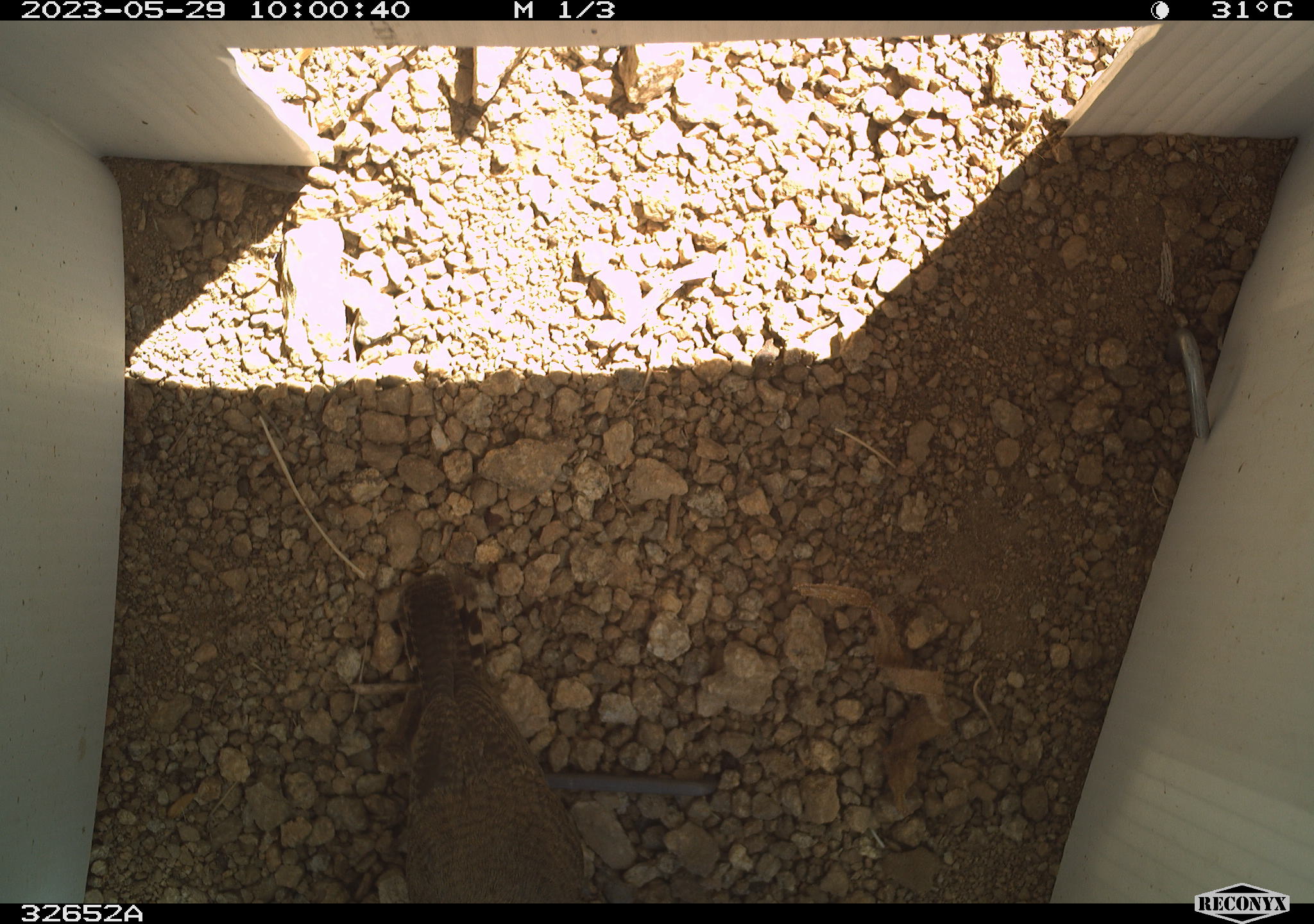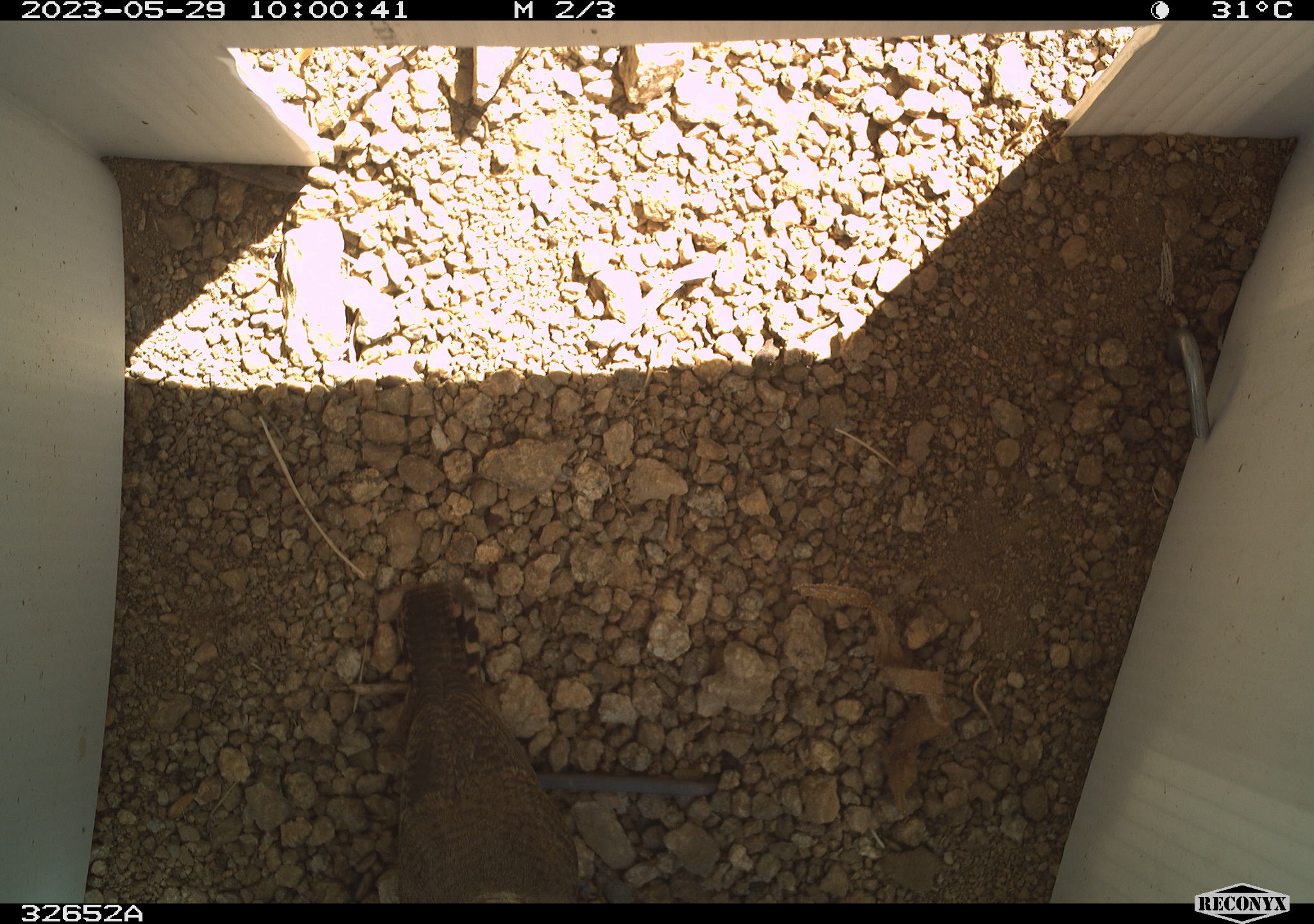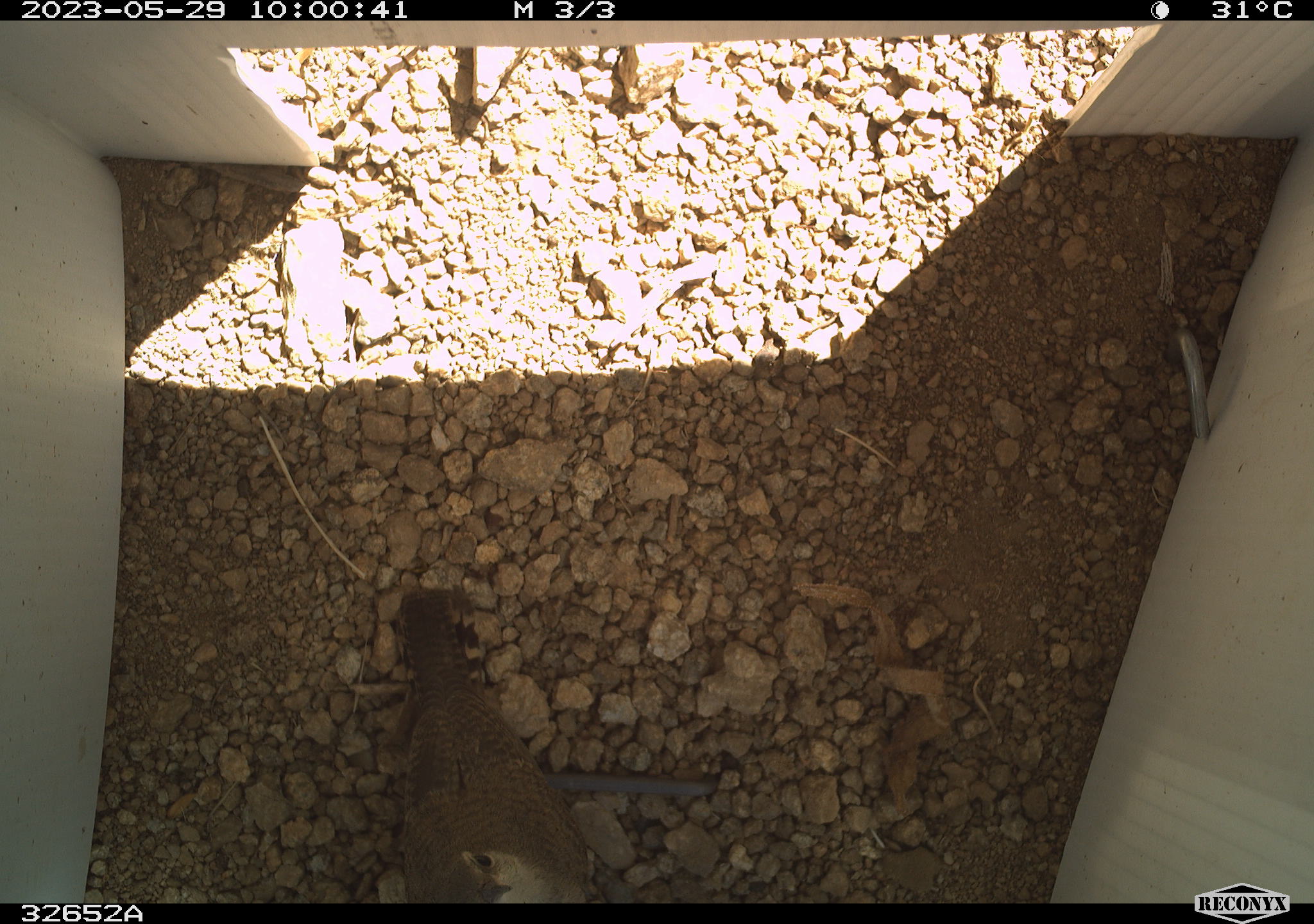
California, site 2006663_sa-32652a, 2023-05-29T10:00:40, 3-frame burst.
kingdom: Animalia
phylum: Chordata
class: Aves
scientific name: Aves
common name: bird